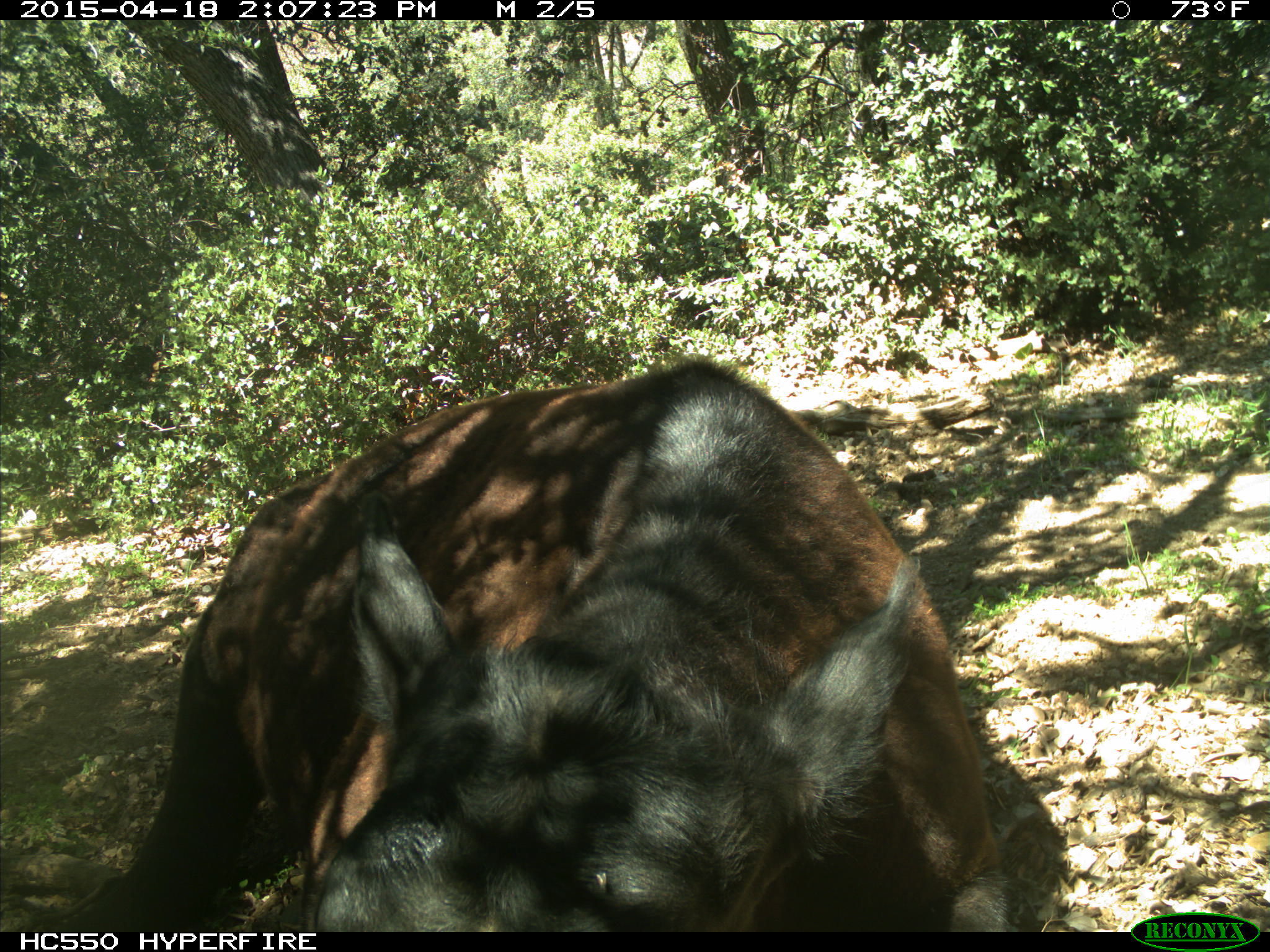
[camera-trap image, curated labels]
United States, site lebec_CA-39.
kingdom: Animalia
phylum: Chordata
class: Mammalia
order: Artiodactyla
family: Bovidae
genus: Bos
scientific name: Bos taurus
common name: domestic cow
Bos taurus (domestic cow).